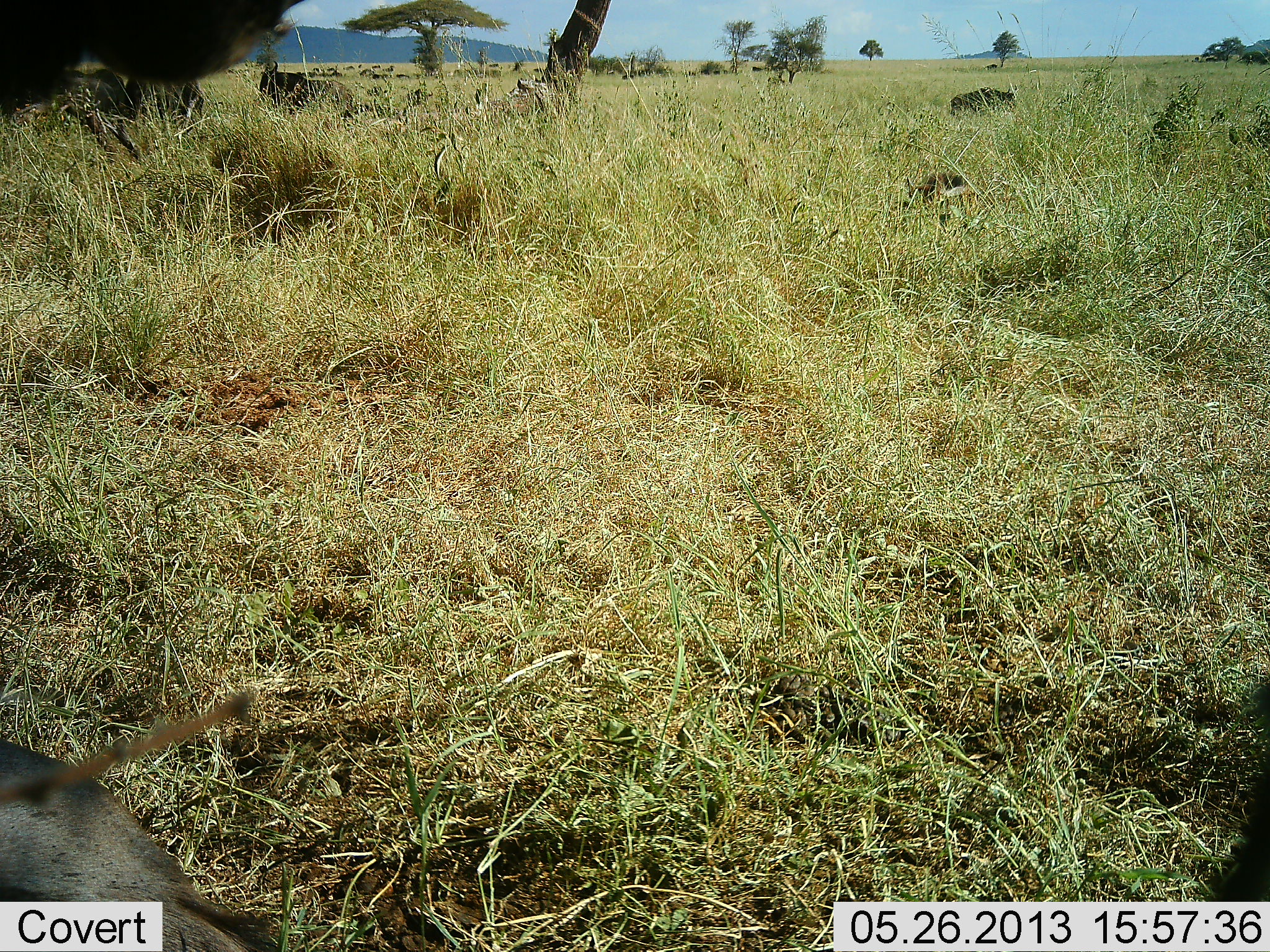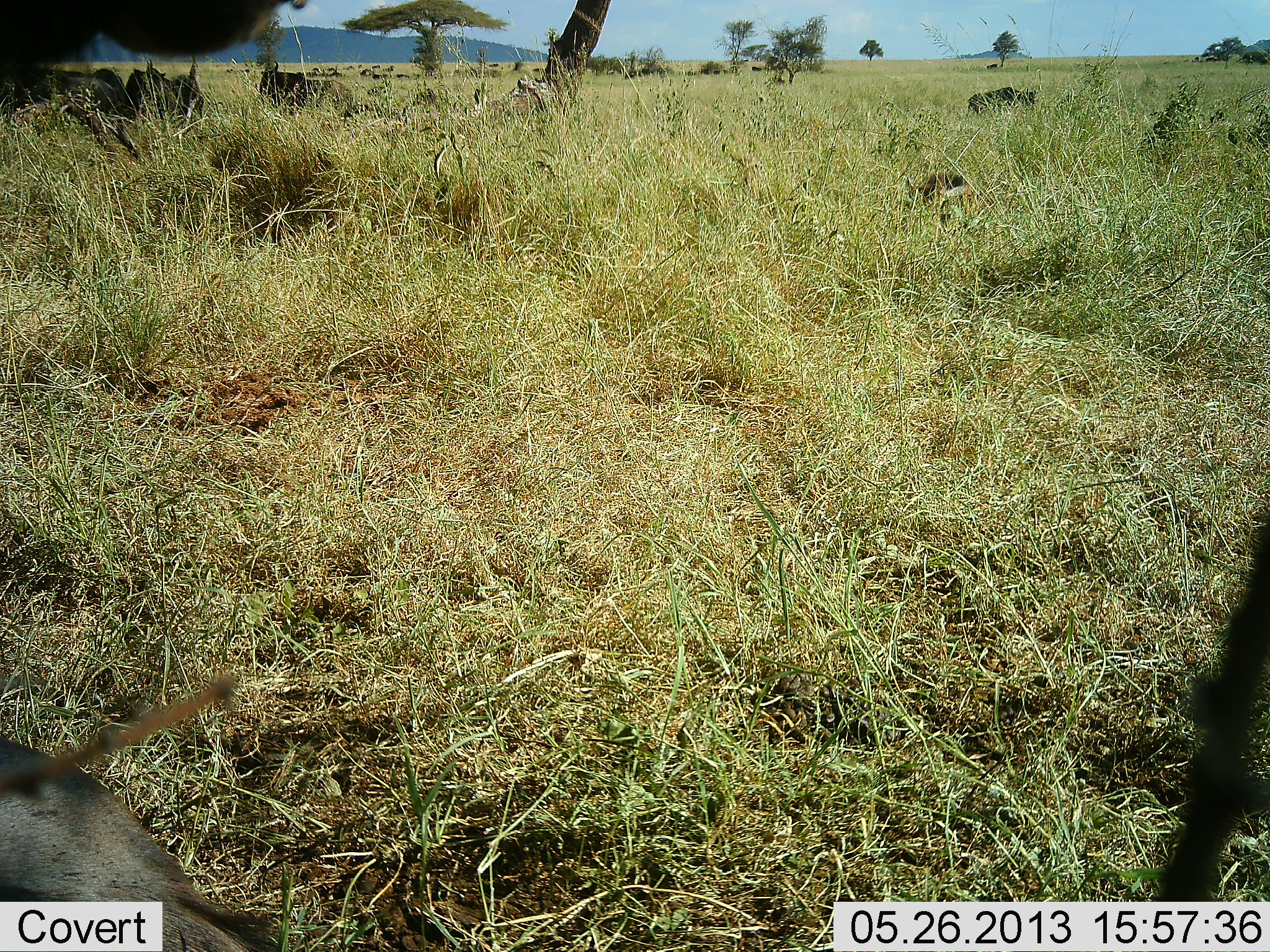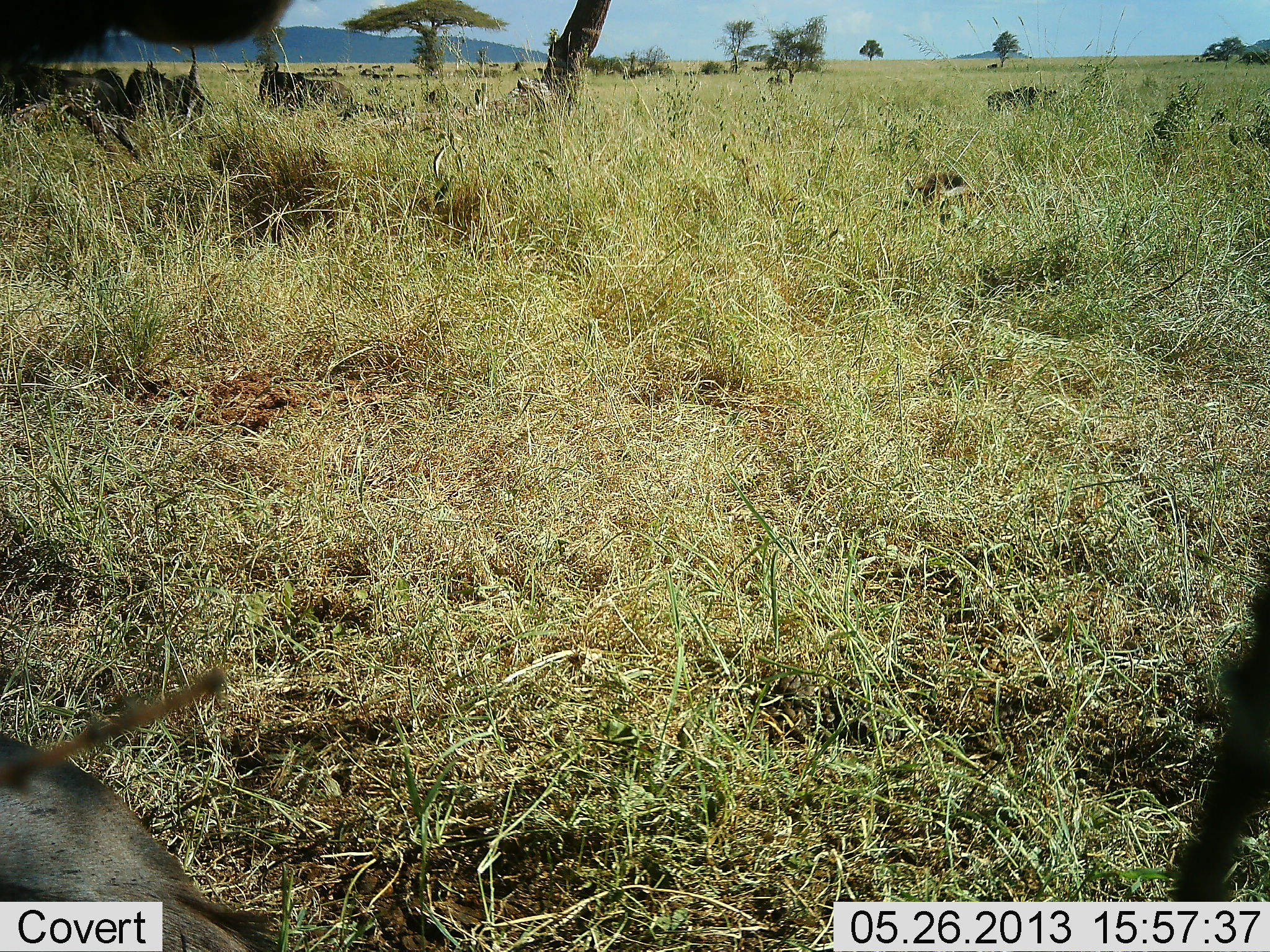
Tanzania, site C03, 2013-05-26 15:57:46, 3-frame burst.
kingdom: Animalia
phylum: Chordata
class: Mammalia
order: Artiodactyla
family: Bovidae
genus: Connochaetes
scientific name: Connochaetes taurinus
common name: blue wildebeest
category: wildebeest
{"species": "wildebeest (blue wildebeest) (Connochaetes taurinus)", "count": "6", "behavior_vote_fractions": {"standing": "79%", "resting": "64%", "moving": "64%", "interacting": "0%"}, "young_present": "0%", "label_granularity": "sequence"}